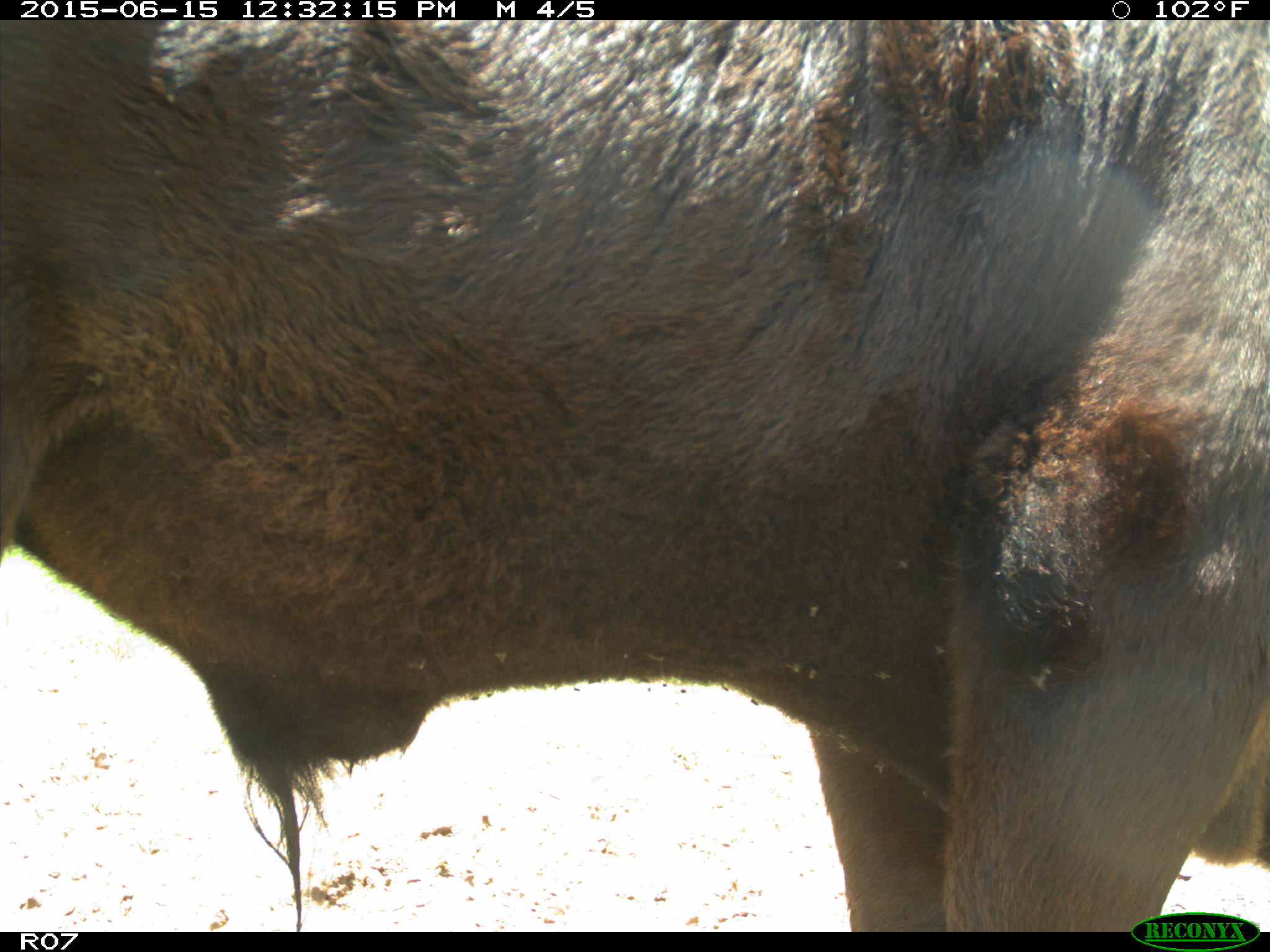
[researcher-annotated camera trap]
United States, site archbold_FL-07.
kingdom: Animalia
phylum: Chordata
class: Mammalia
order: Artiodactyla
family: Bovidae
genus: Bos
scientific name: Bos taurus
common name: domestic cow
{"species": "Bos taurus (domestic cow)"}